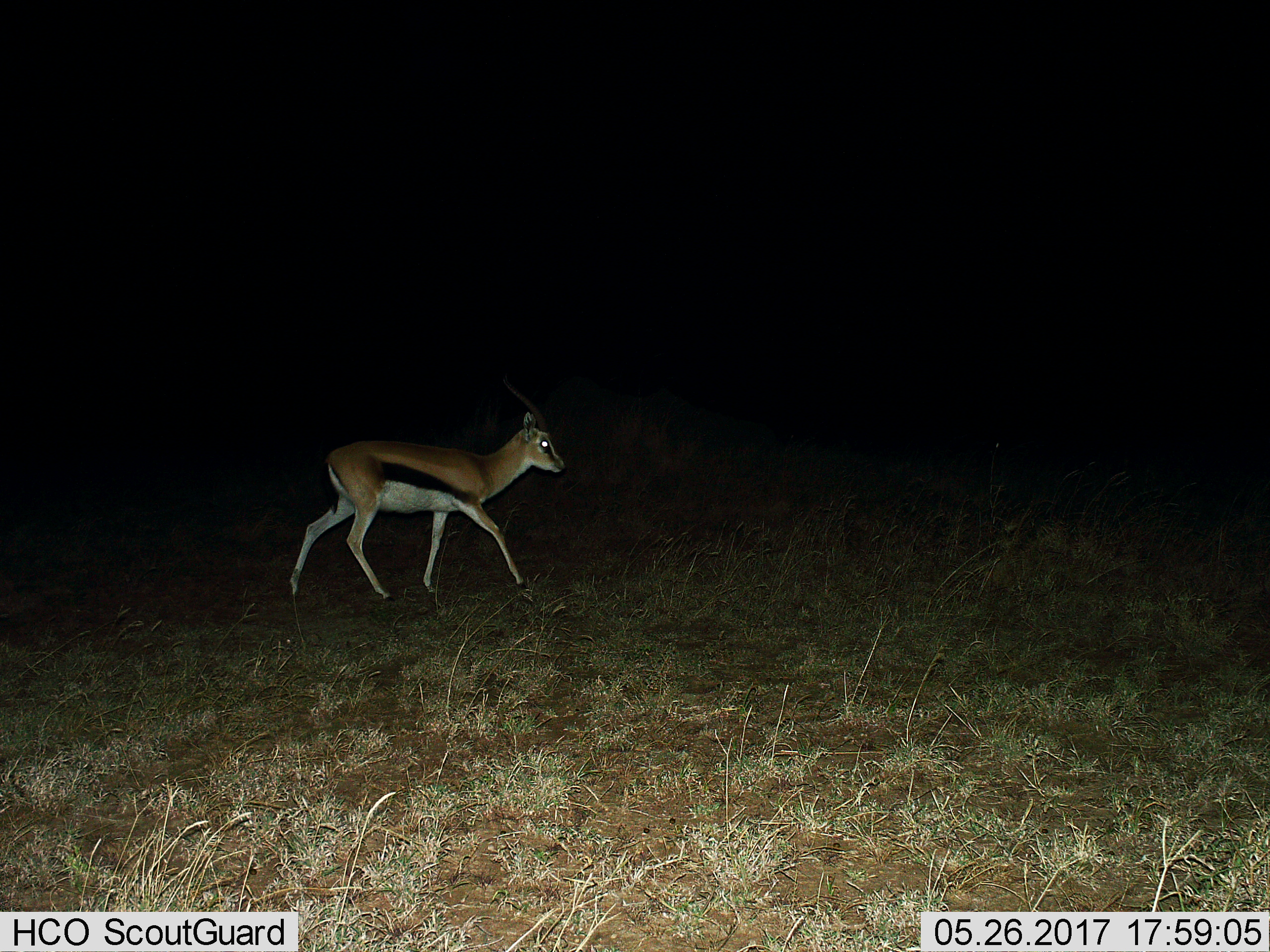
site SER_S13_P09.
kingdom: Animalia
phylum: Chordata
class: Mammalia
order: Artiodactyla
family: Bovidae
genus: Eudorcas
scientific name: Eudorcas thomsonii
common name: thomson's gazelle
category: gazellethomsons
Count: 1.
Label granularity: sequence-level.